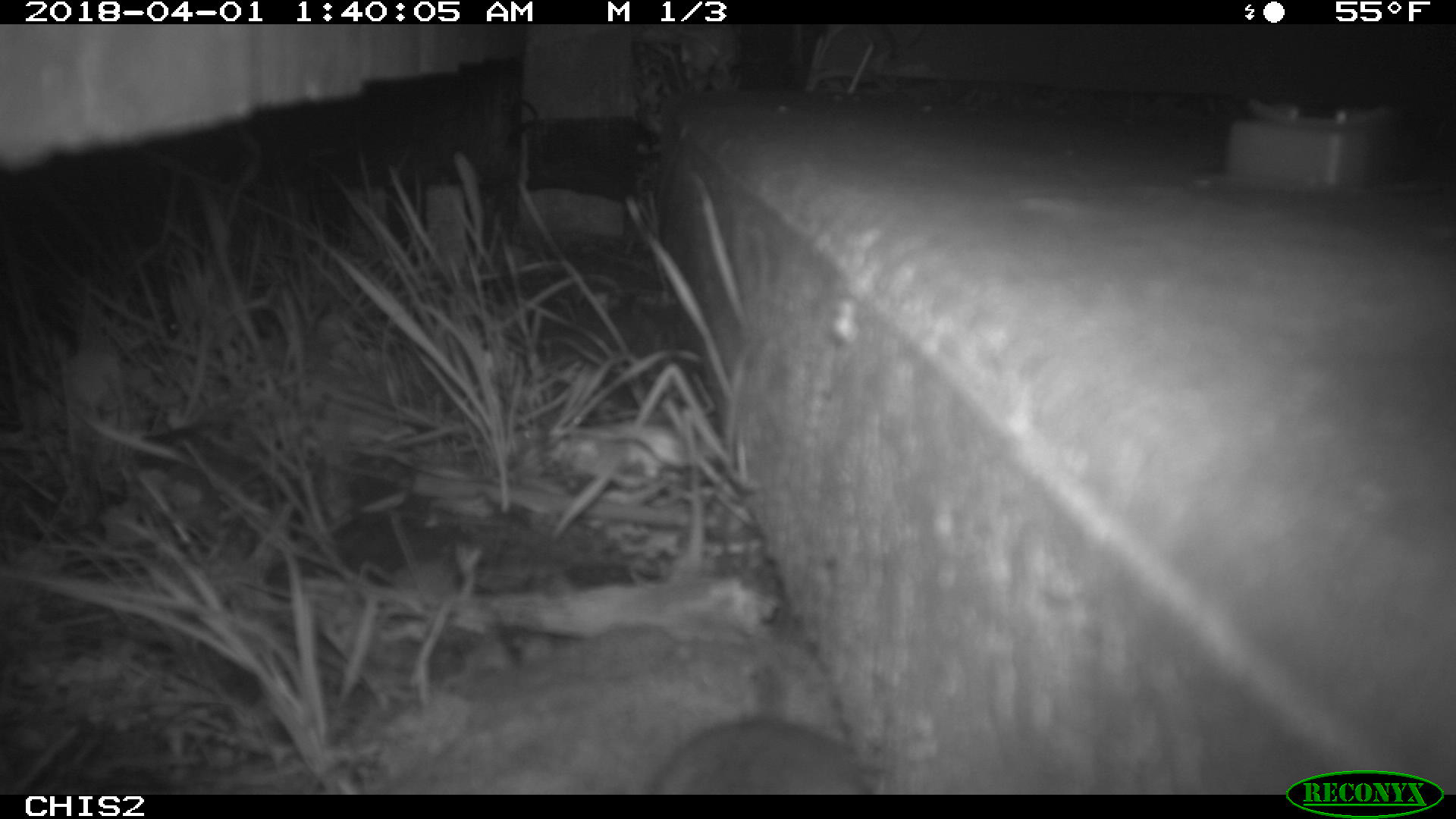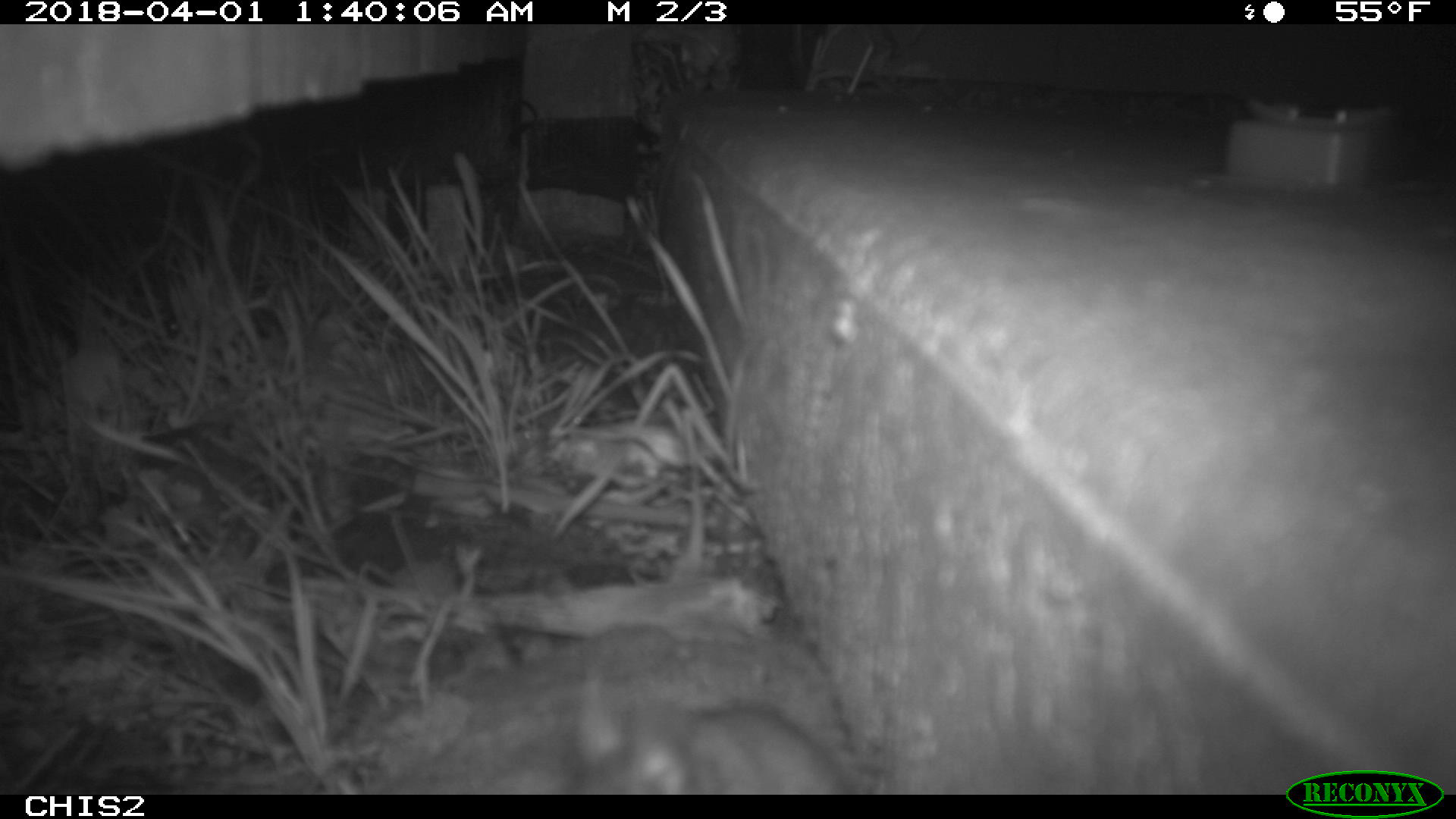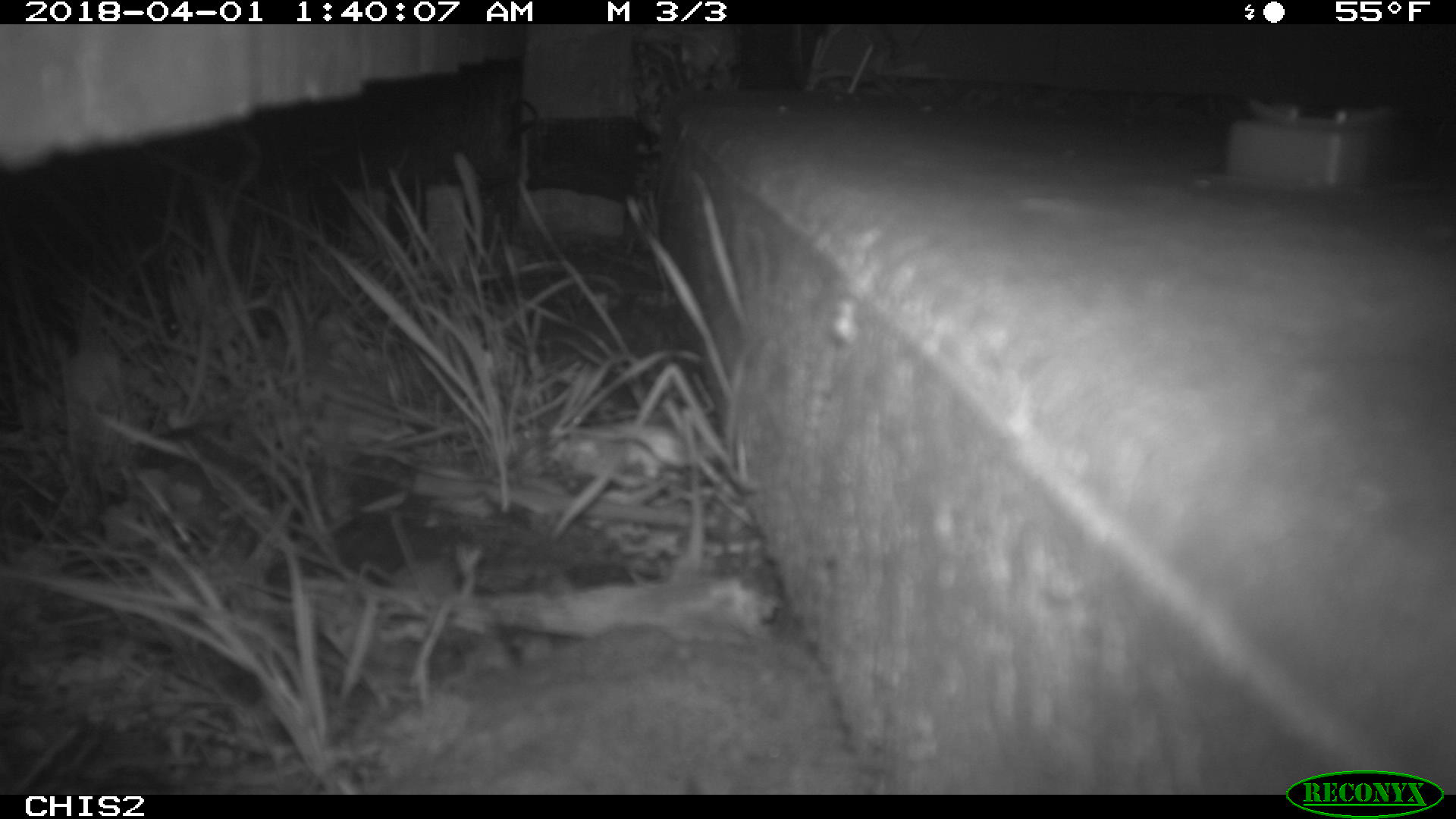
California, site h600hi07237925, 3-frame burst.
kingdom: Animalia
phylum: Chordata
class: Mammalia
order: Rodentia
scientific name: Rodentia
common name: rodent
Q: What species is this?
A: Rodent (Rodentia).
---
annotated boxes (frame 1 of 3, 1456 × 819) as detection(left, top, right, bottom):
rodent: detection(647, 664, 870, 793)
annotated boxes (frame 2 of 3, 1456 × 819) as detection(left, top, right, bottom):
rodent: detection(572, 683, 856, 794)